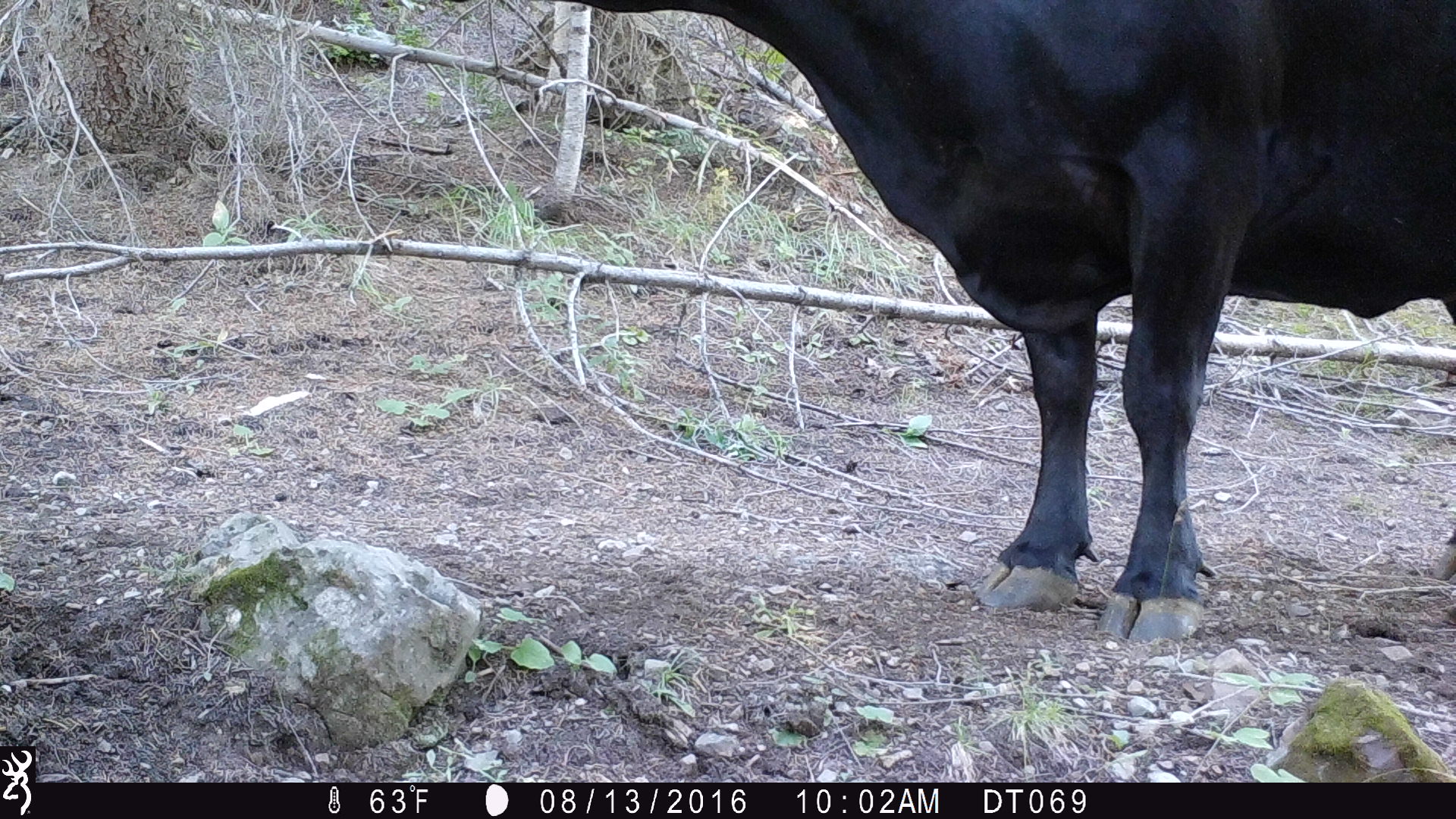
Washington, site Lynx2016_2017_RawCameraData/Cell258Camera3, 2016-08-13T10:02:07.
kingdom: Animalia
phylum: Chordata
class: Mammalia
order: Artiodactyla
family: Bovidae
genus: Bos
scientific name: Bos taurus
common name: domestic cattle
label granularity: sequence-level